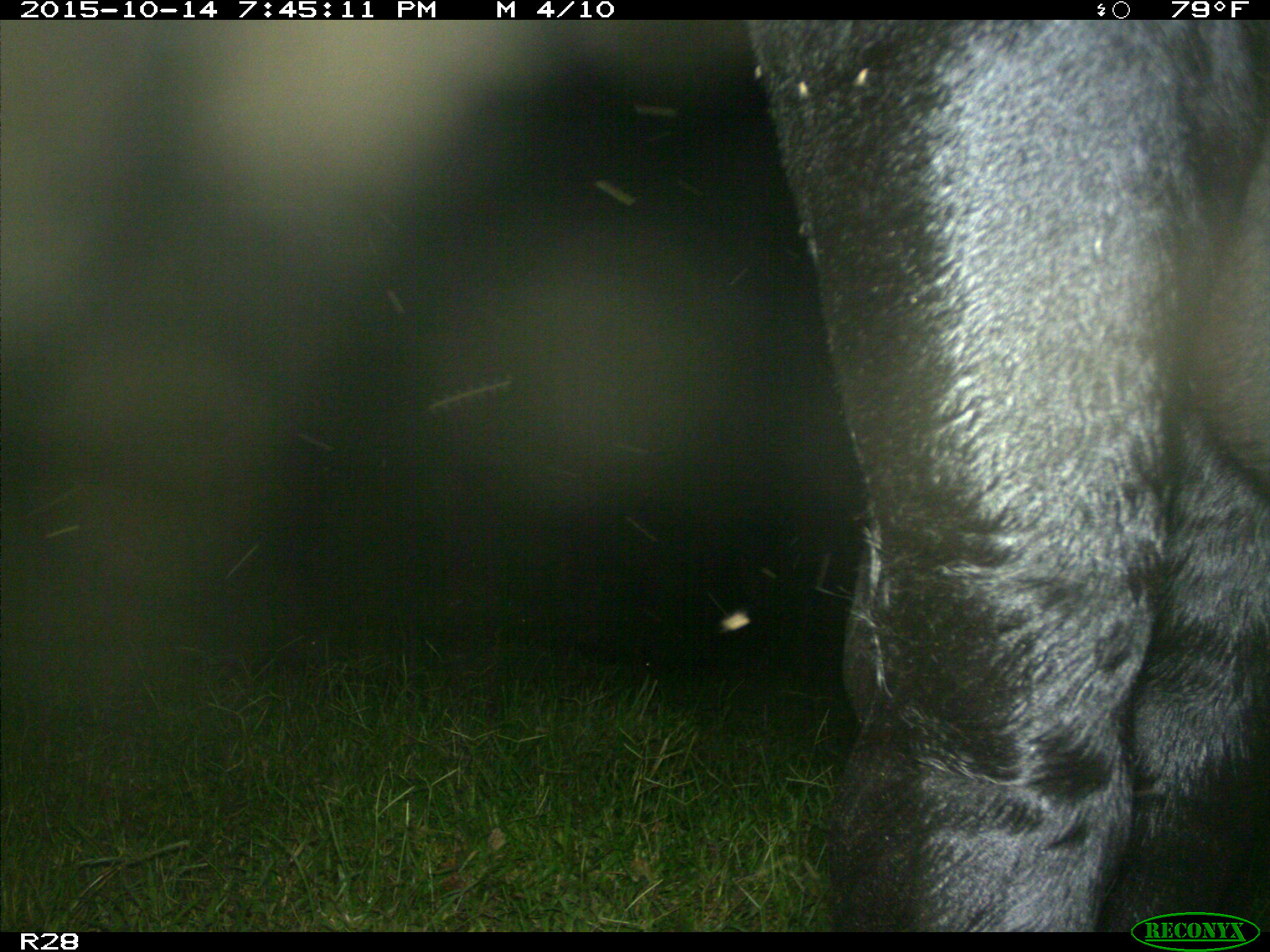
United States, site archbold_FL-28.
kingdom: Animalia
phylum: Chordata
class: Mammalia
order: Artiodactyla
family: Bovidae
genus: Bos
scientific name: Bos taurus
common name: domestic cow